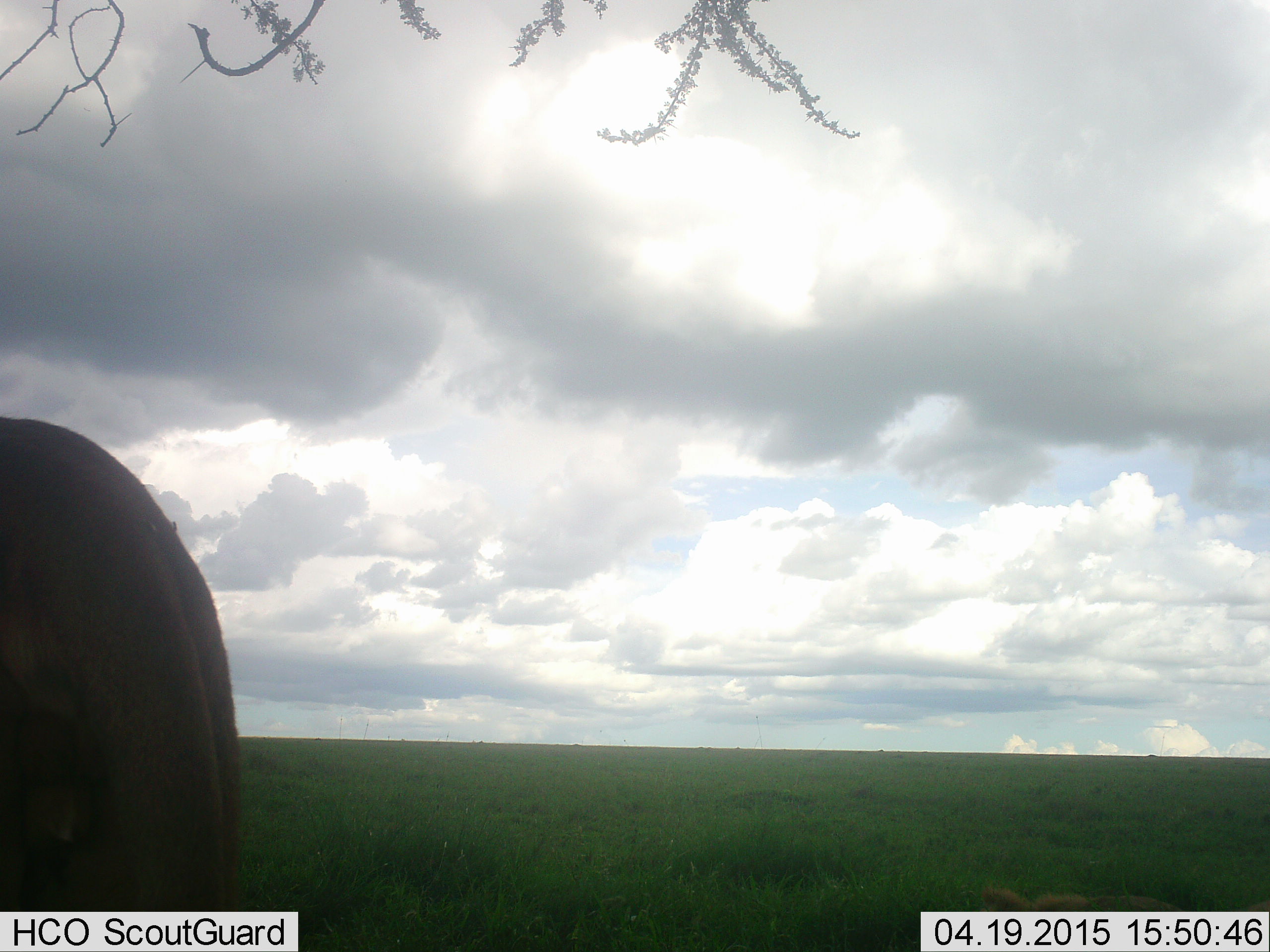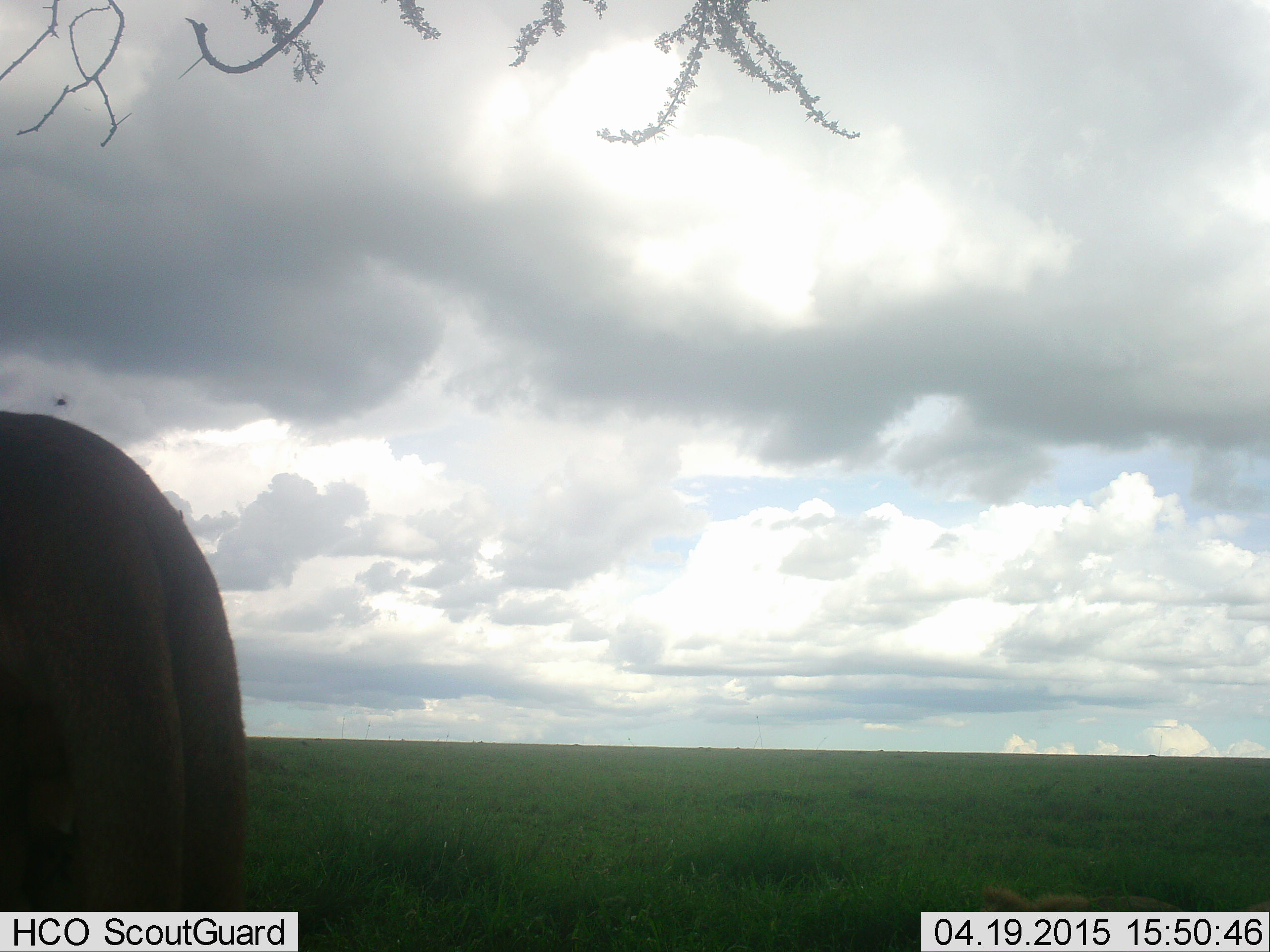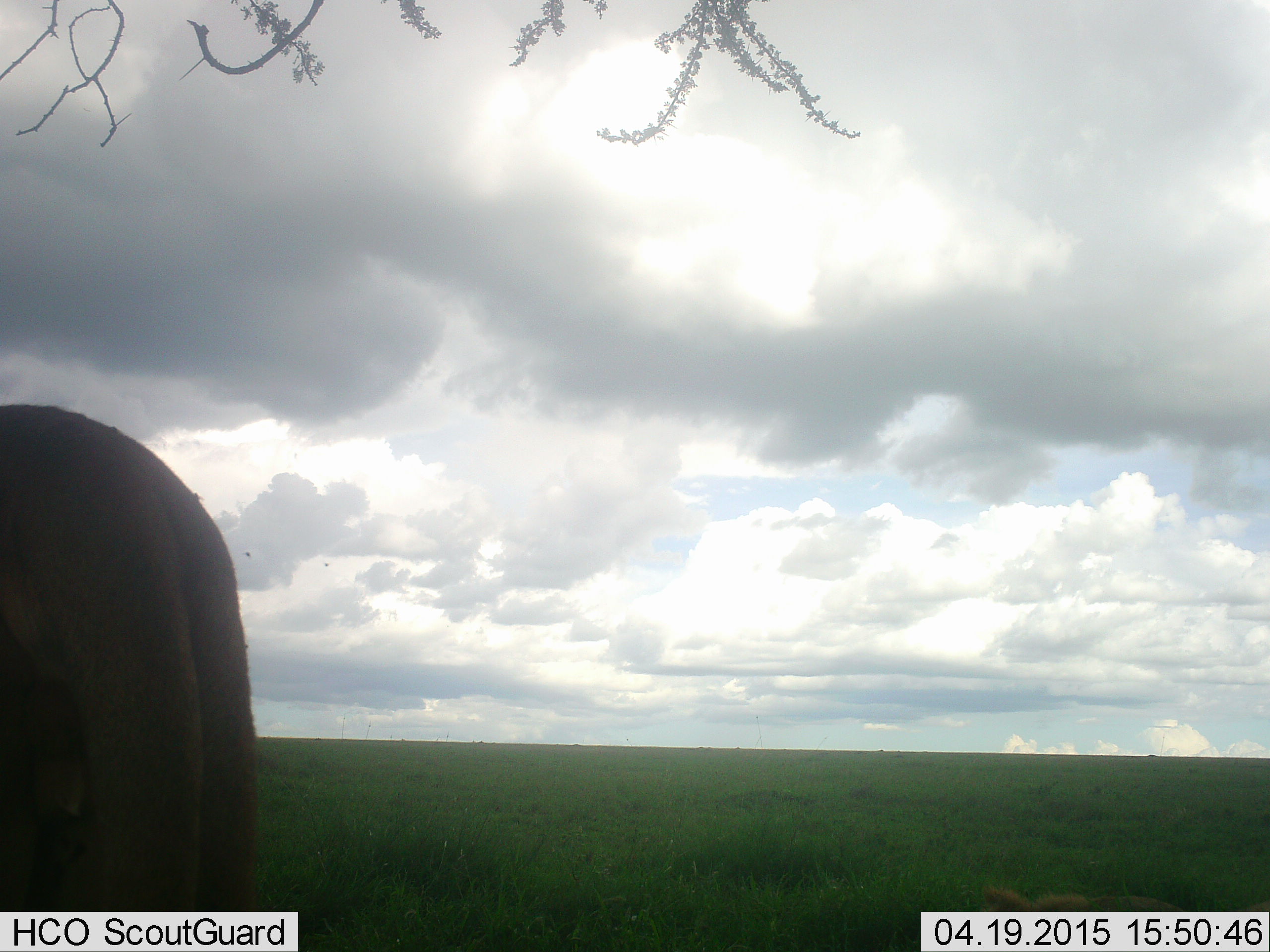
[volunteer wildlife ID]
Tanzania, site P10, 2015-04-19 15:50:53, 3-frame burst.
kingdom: Animalia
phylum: Chordata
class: Mammalia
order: Artiodactyla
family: Bovidae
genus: Connochaetes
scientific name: Connochaetes taurinus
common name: blue wildebeest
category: wildebeest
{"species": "wildebeest (blue wildebeest) (Connochaetes taurinus)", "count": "1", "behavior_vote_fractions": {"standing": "100%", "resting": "0%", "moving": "0%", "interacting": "0%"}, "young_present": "0%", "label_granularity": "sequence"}